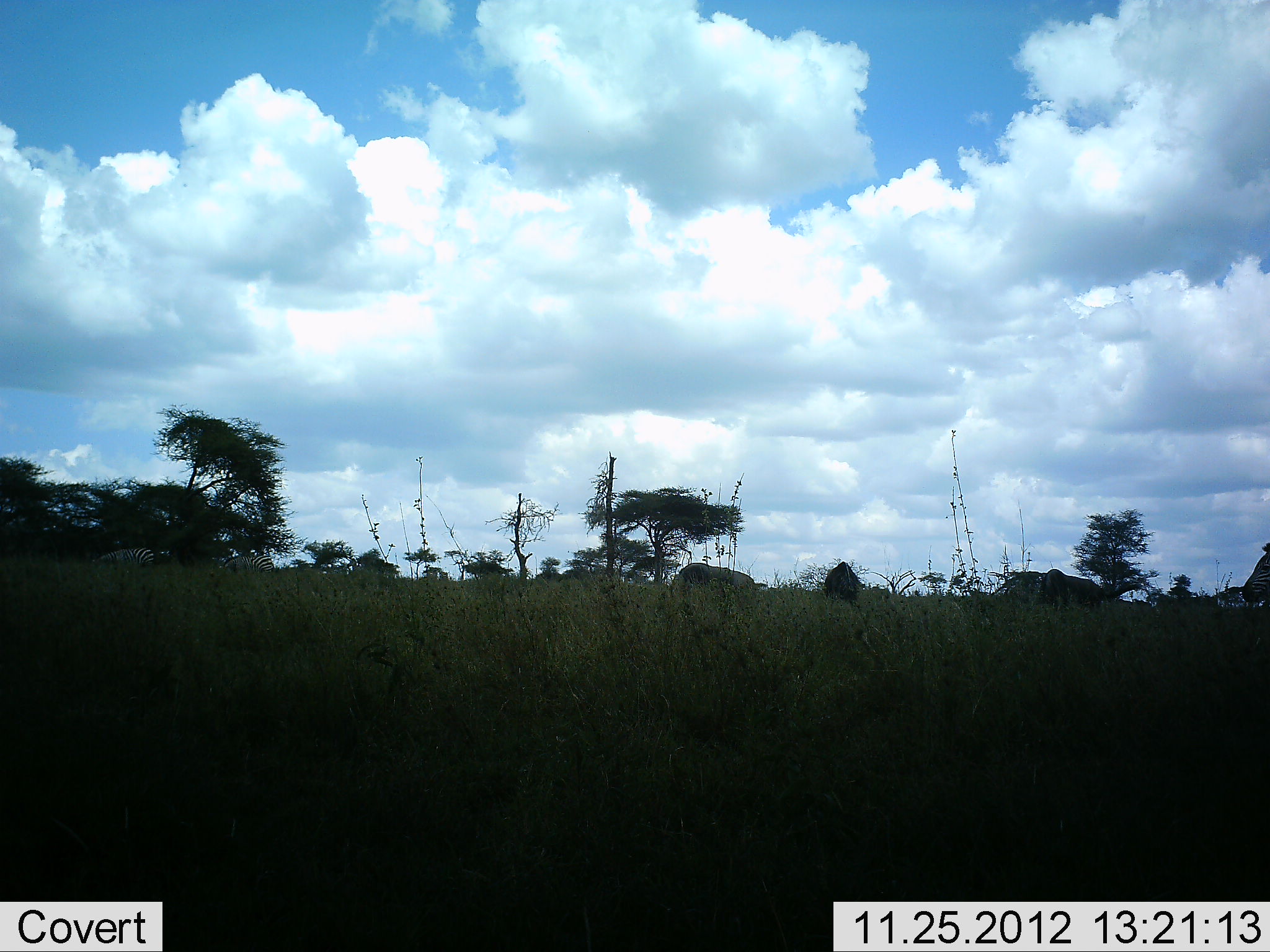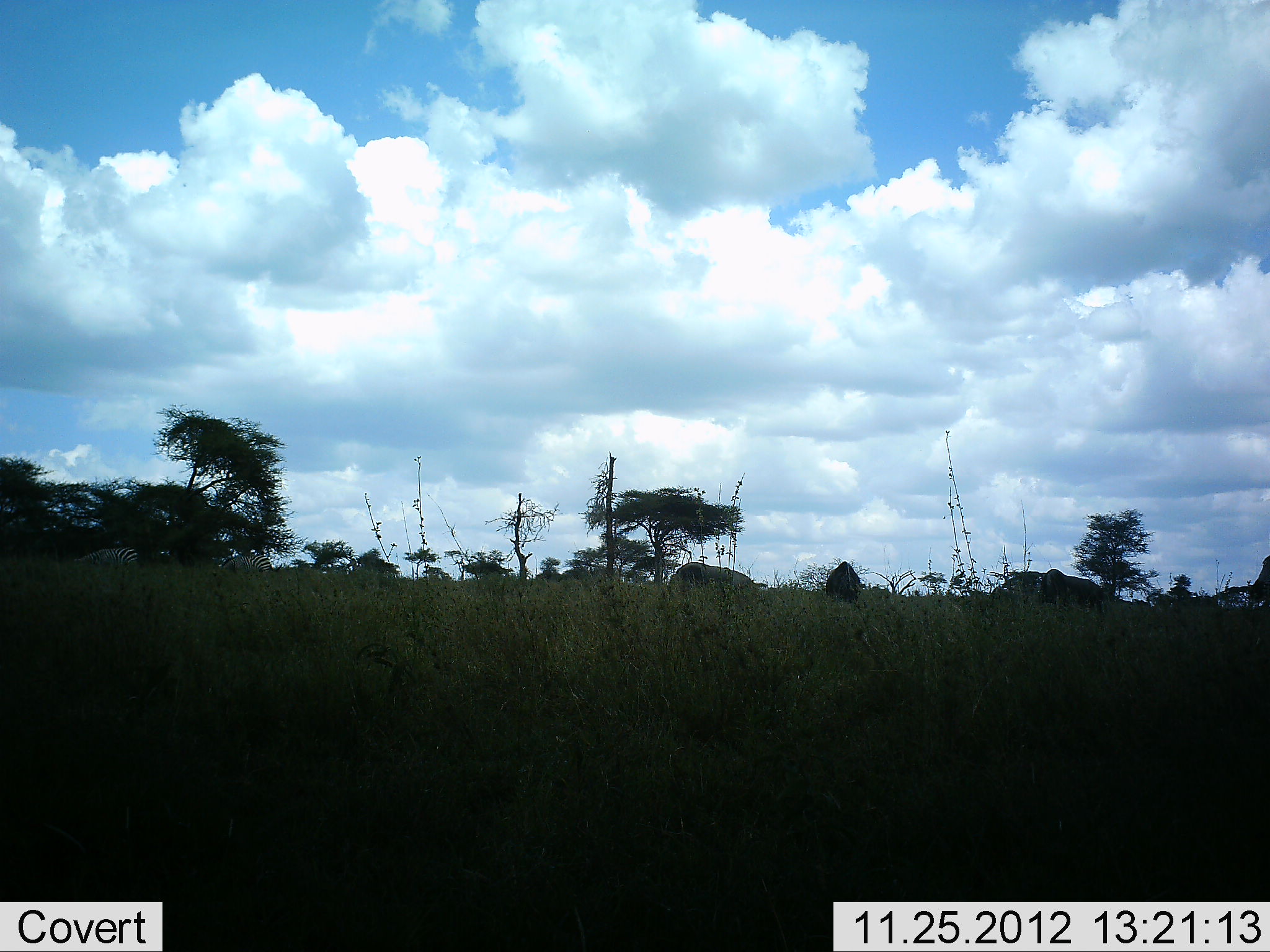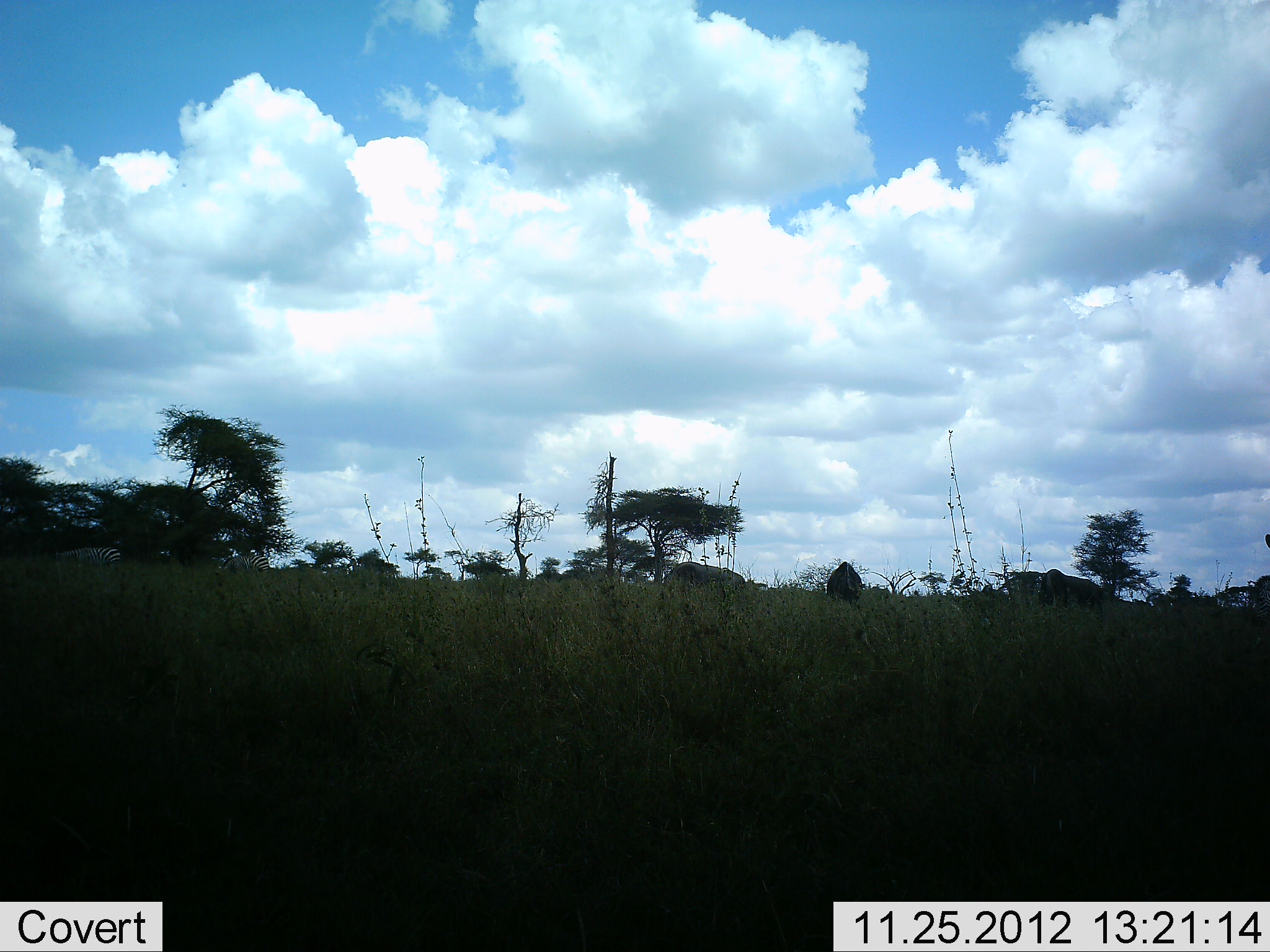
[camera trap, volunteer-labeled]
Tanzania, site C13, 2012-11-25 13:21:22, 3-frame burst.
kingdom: Animalia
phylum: Chordata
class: Mammalia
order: Perissodactyla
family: Equidae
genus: Equus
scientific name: Equus quagga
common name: plains zebra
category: zebra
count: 4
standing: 29%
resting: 0%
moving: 50%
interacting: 0%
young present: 0%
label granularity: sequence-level